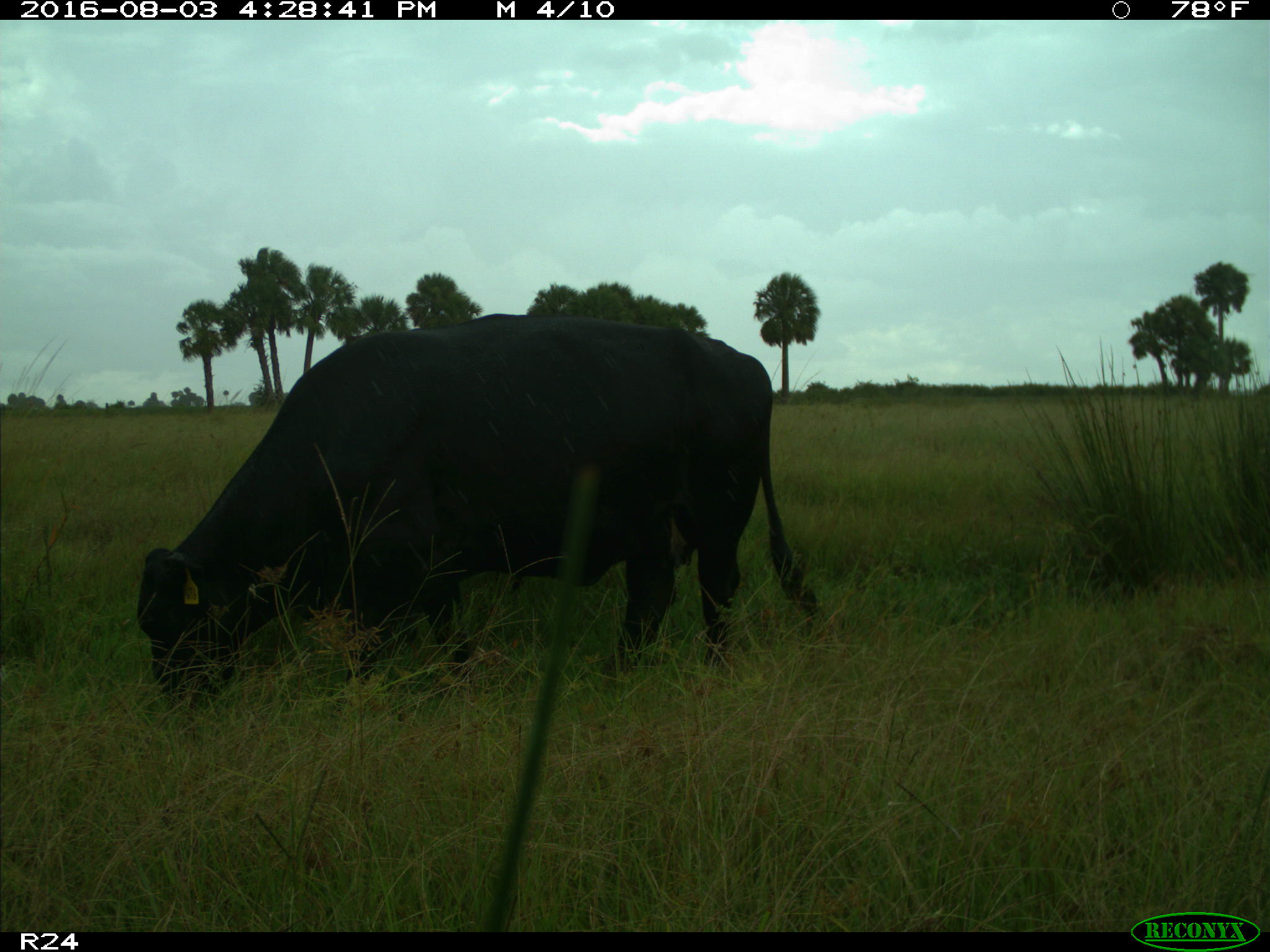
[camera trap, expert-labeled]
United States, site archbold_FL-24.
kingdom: Animalia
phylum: Chordata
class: Mammalia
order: Artiodactyla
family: Bovidae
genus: Bos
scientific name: Bos taurus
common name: domestic cow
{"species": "Bos taurus (domestic cow)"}